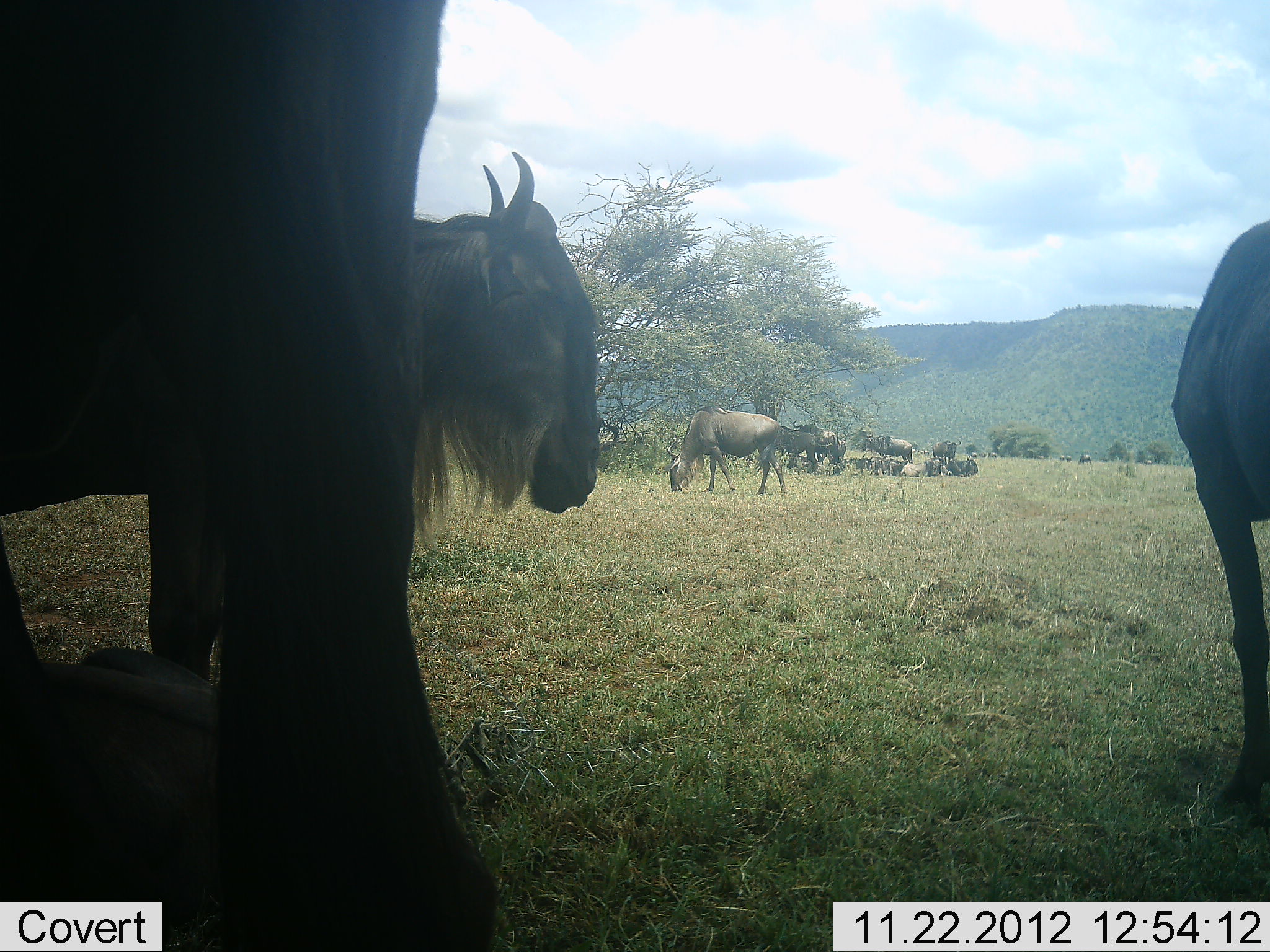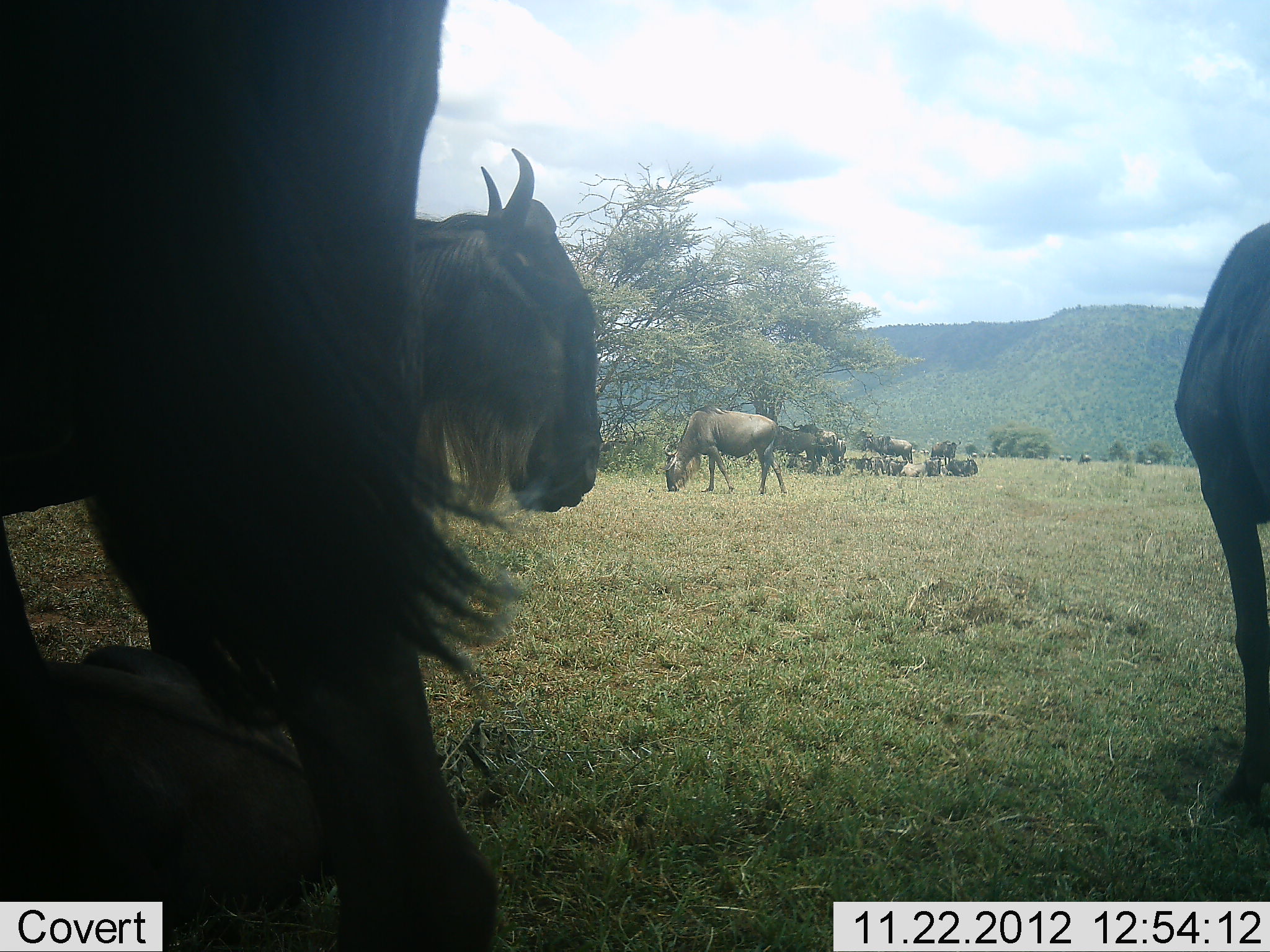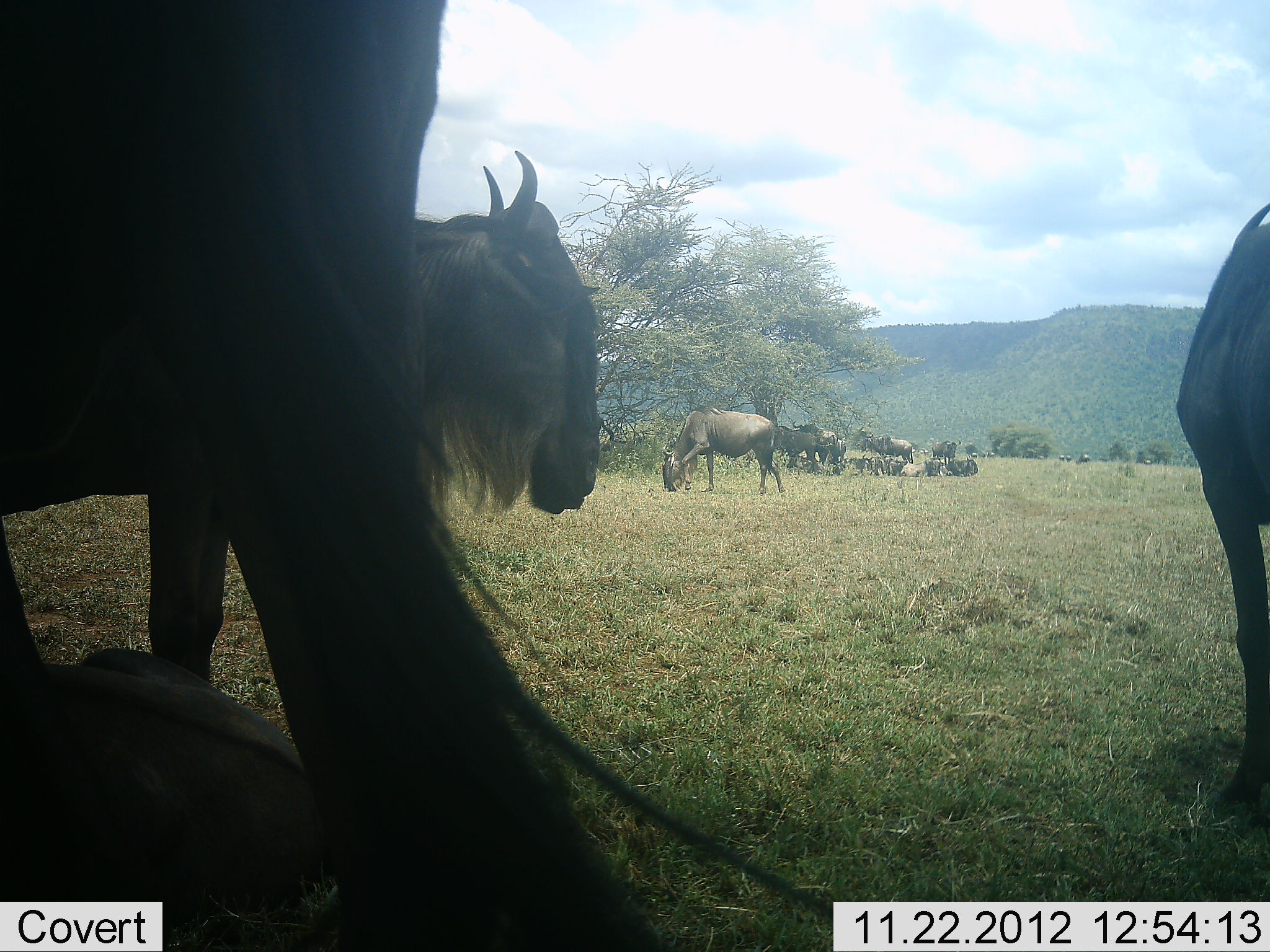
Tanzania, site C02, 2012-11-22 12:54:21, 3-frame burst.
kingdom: Animalia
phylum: Chordata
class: Mammalia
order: Artiodactyla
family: Bovidae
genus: Connochaetes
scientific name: Connochaetes taurinus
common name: blue wildebeest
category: wildebeest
Wildebeest (blue wildebeest) (Connochaetes taurinus), count 11-50. Behavior (volunteer vote fractions): standing 75%, resting 75%, moving 25%, interacting 12%. Young present (vote fraction): 7%. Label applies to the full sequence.